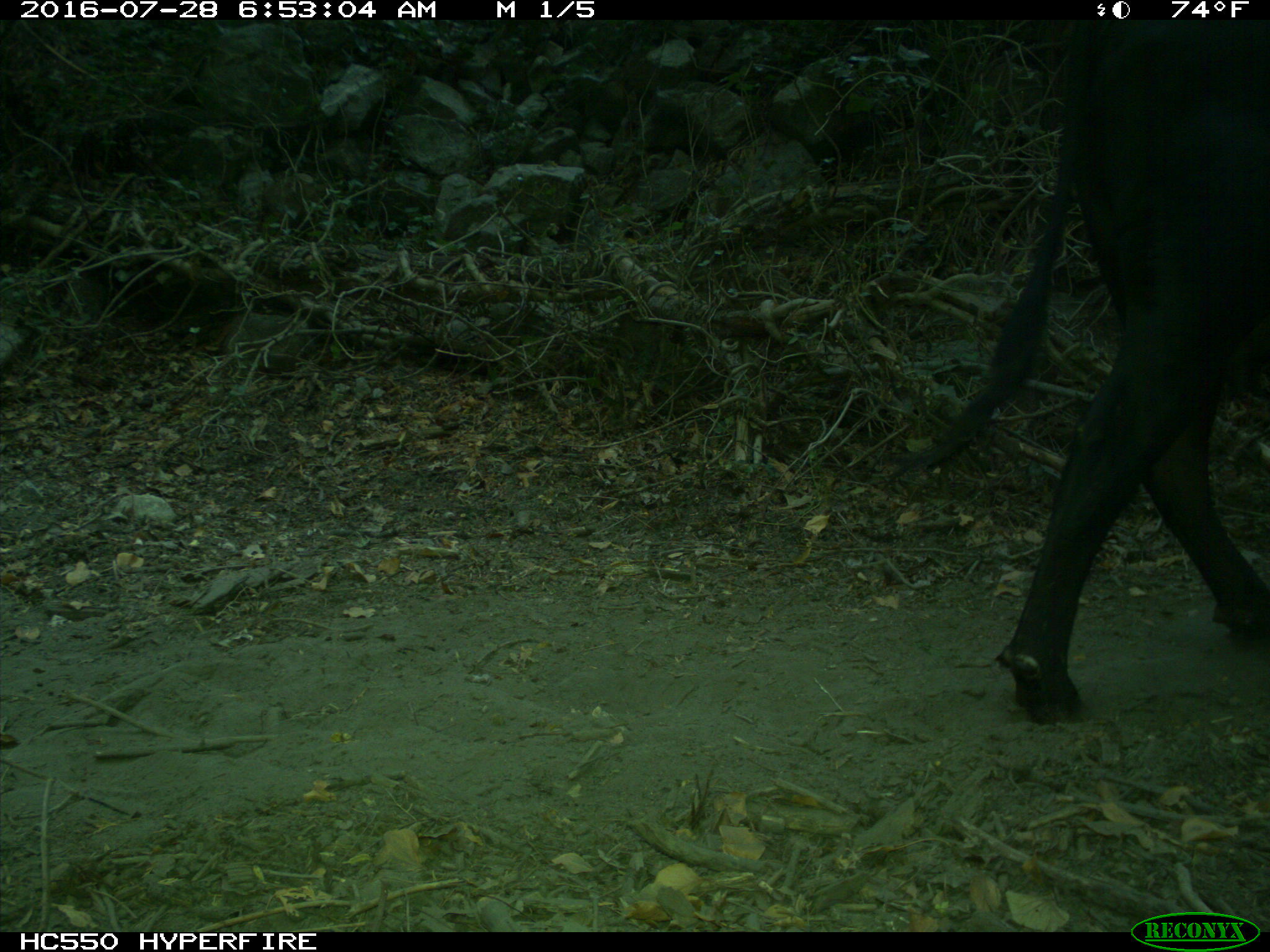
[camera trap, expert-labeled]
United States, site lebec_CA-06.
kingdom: Animalia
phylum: Chordata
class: Mammalia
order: Artiodactyla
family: Bovidae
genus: Bos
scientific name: Bos taurus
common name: domestic cow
Bos taurus (domestic cow).